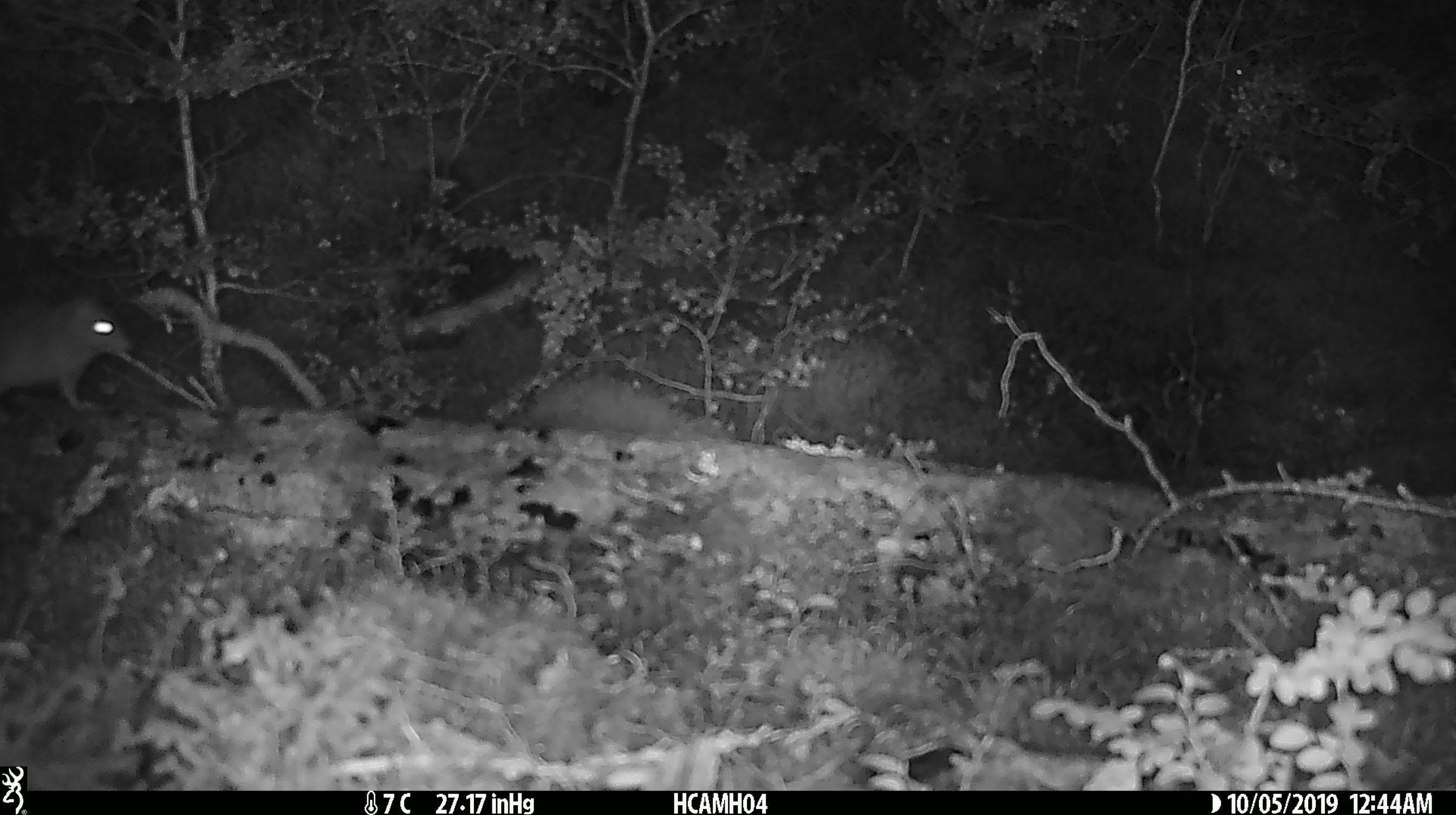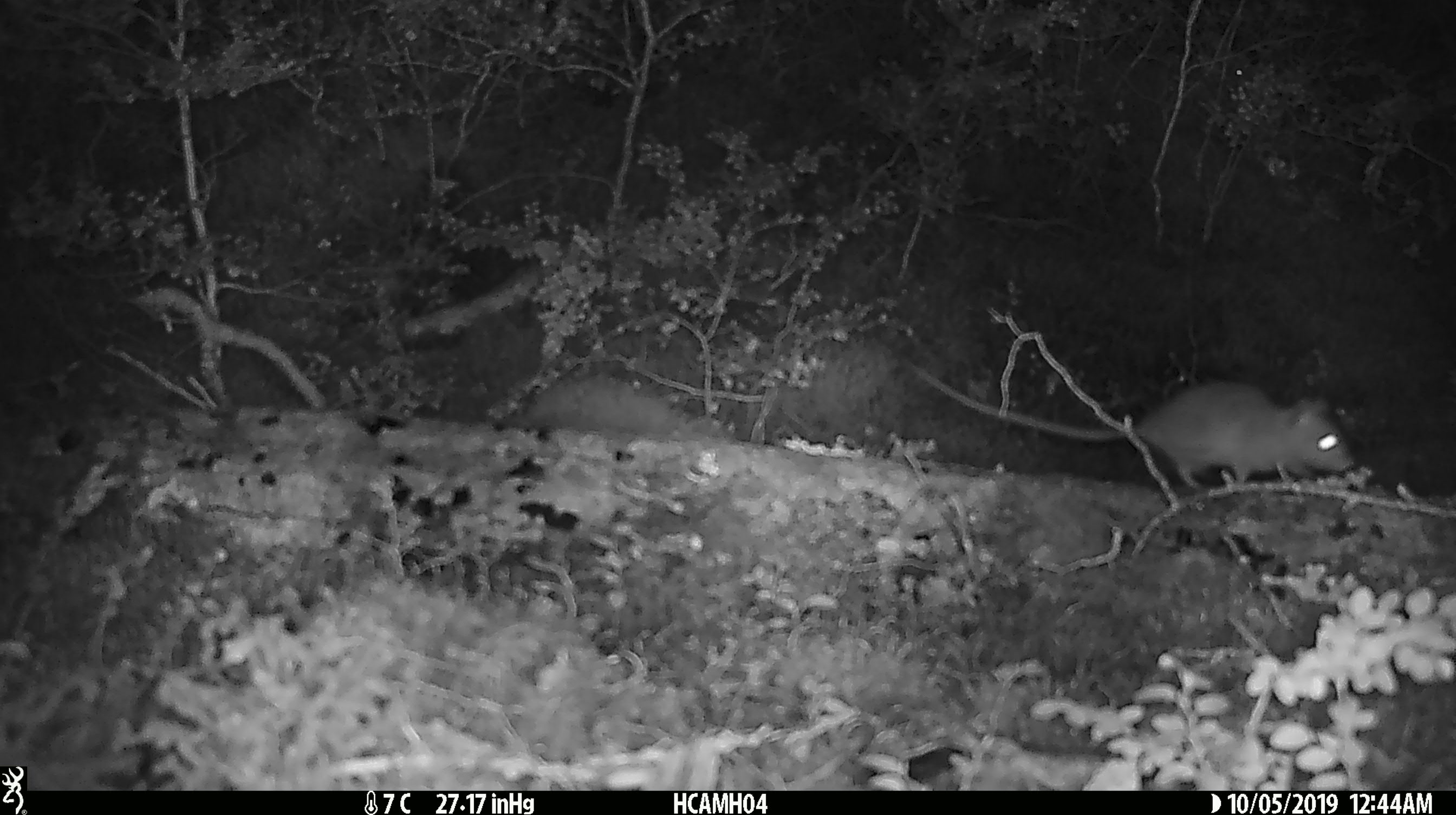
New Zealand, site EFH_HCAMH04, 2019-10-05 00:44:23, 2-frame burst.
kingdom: Animalia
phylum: Chordata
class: Mammalia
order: Rodentia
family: Muridae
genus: Mus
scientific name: Mus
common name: mouse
Mouse (Mus).